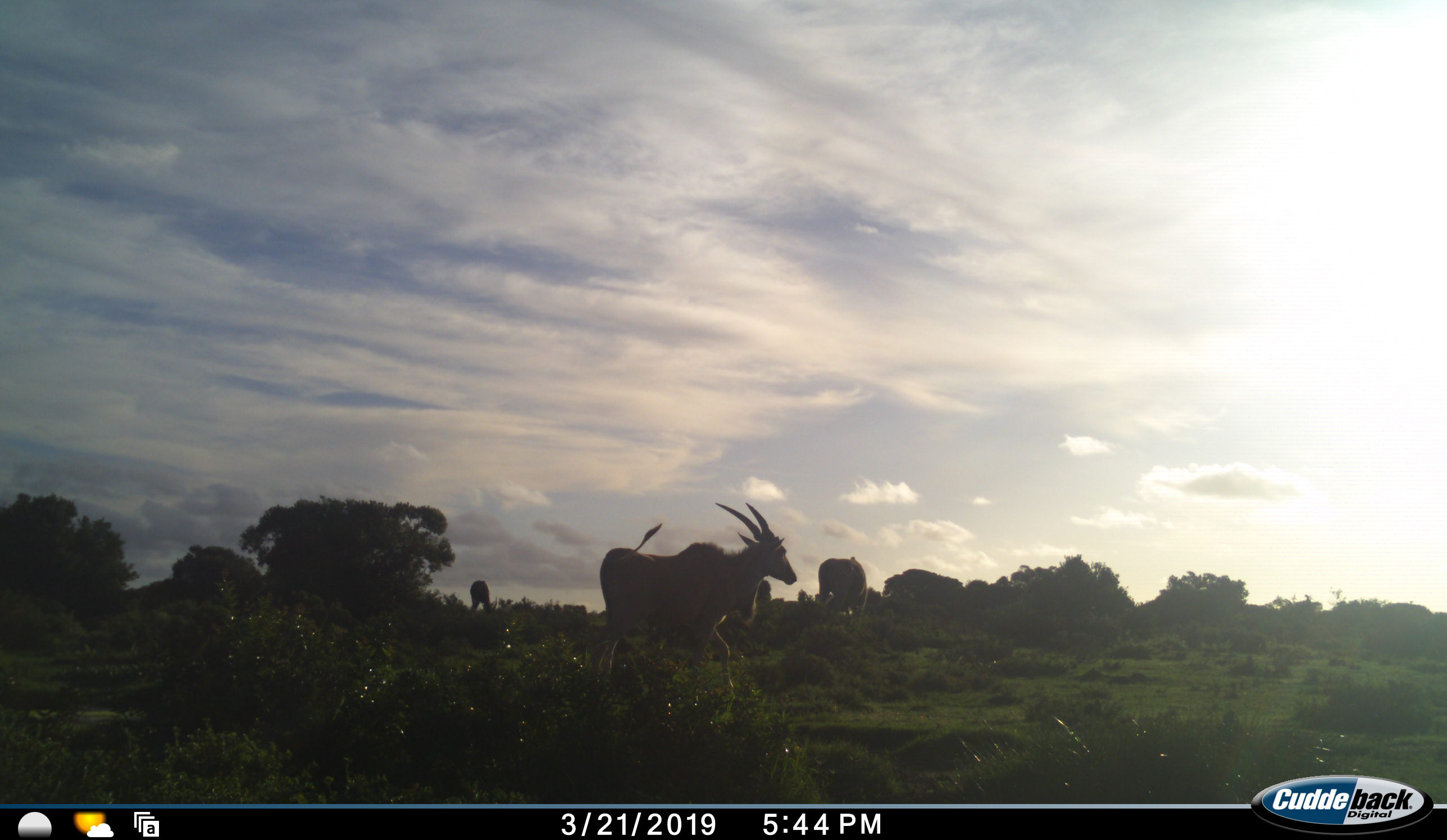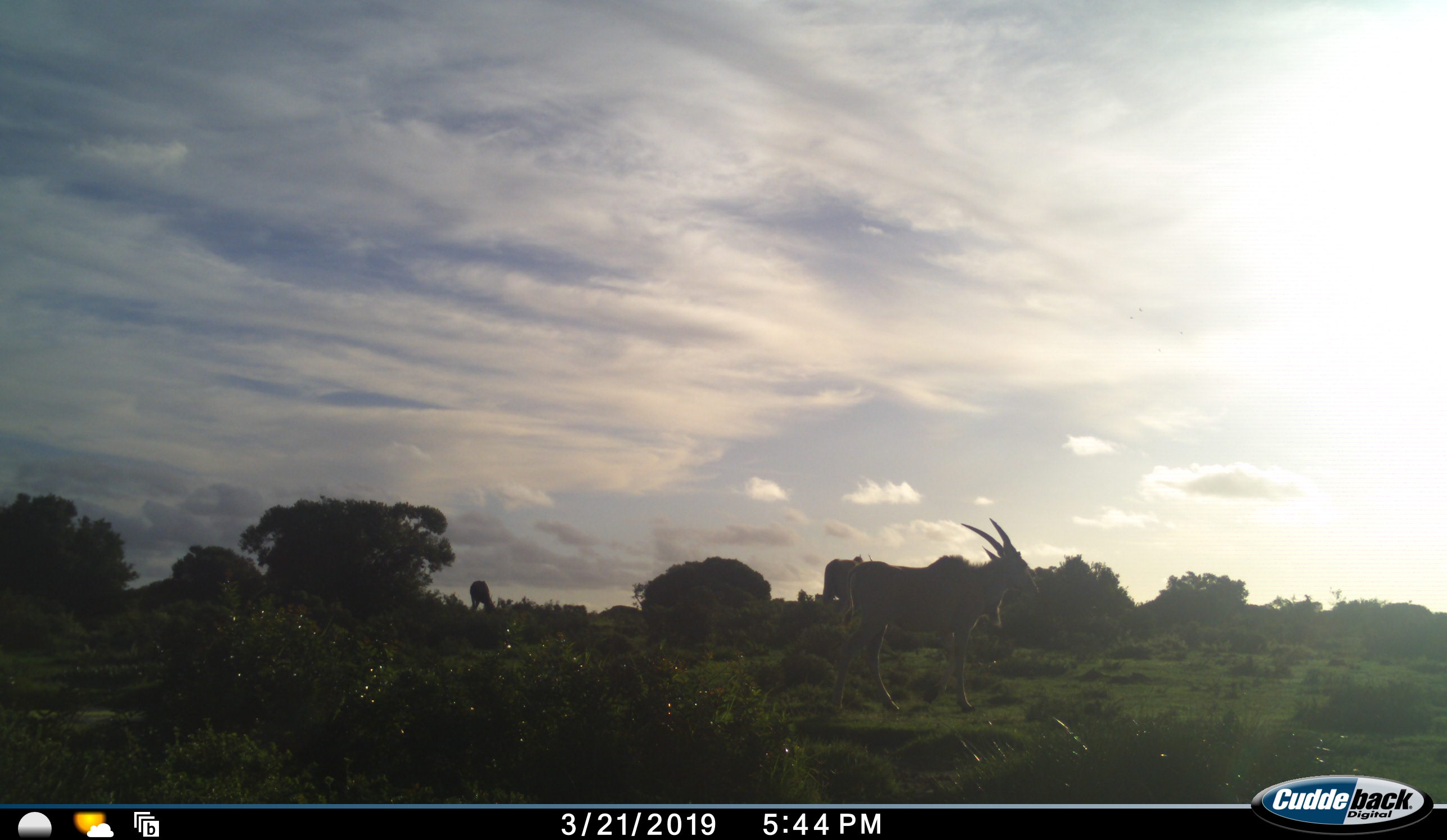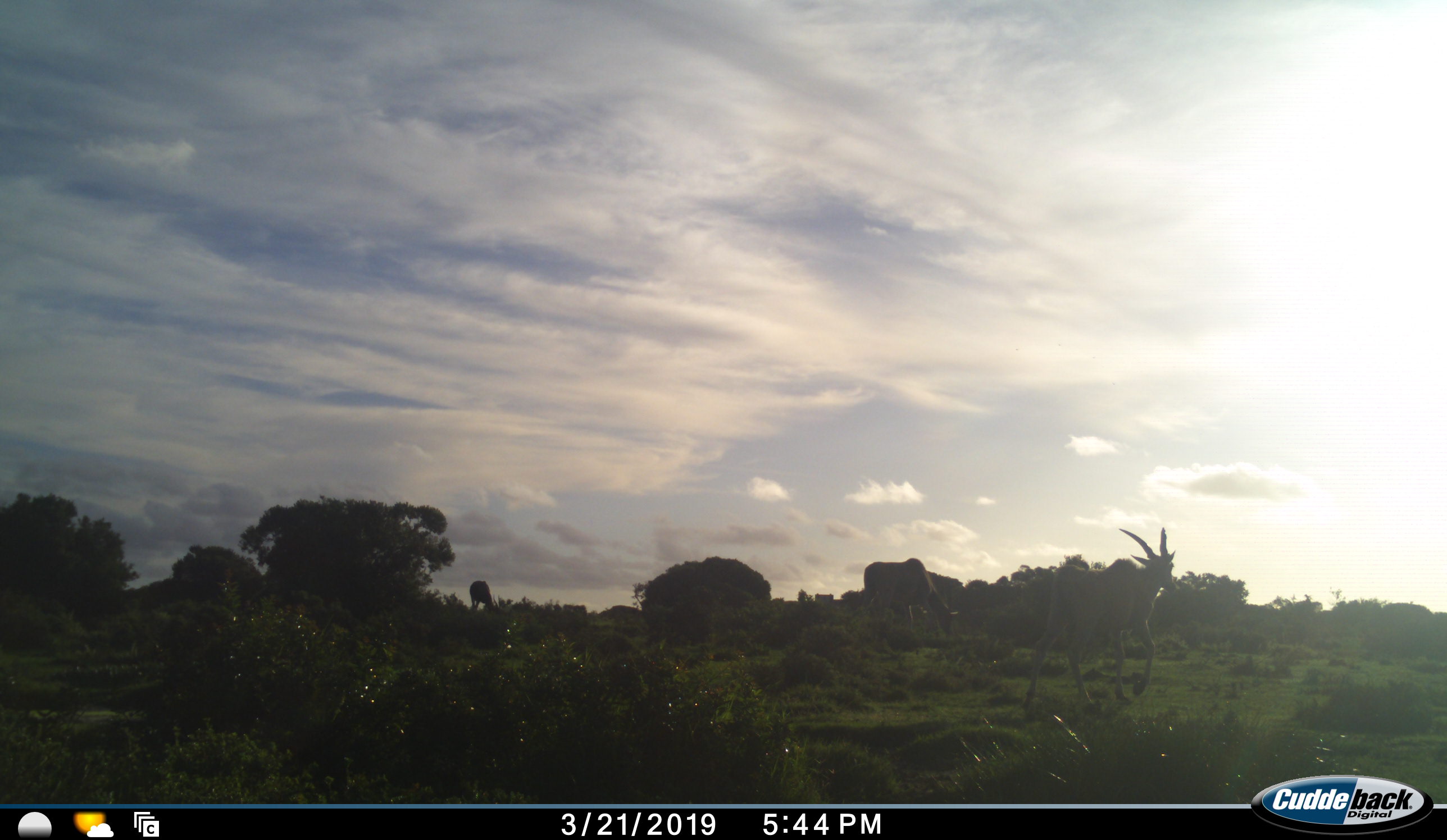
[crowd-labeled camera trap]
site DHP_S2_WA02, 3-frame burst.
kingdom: Animalia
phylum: Chordata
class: Mammalia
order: Artiodactyla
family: Bovidae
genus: Tragelaphus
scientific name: Tragelaphus oryx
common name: eland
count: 3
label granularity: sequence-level